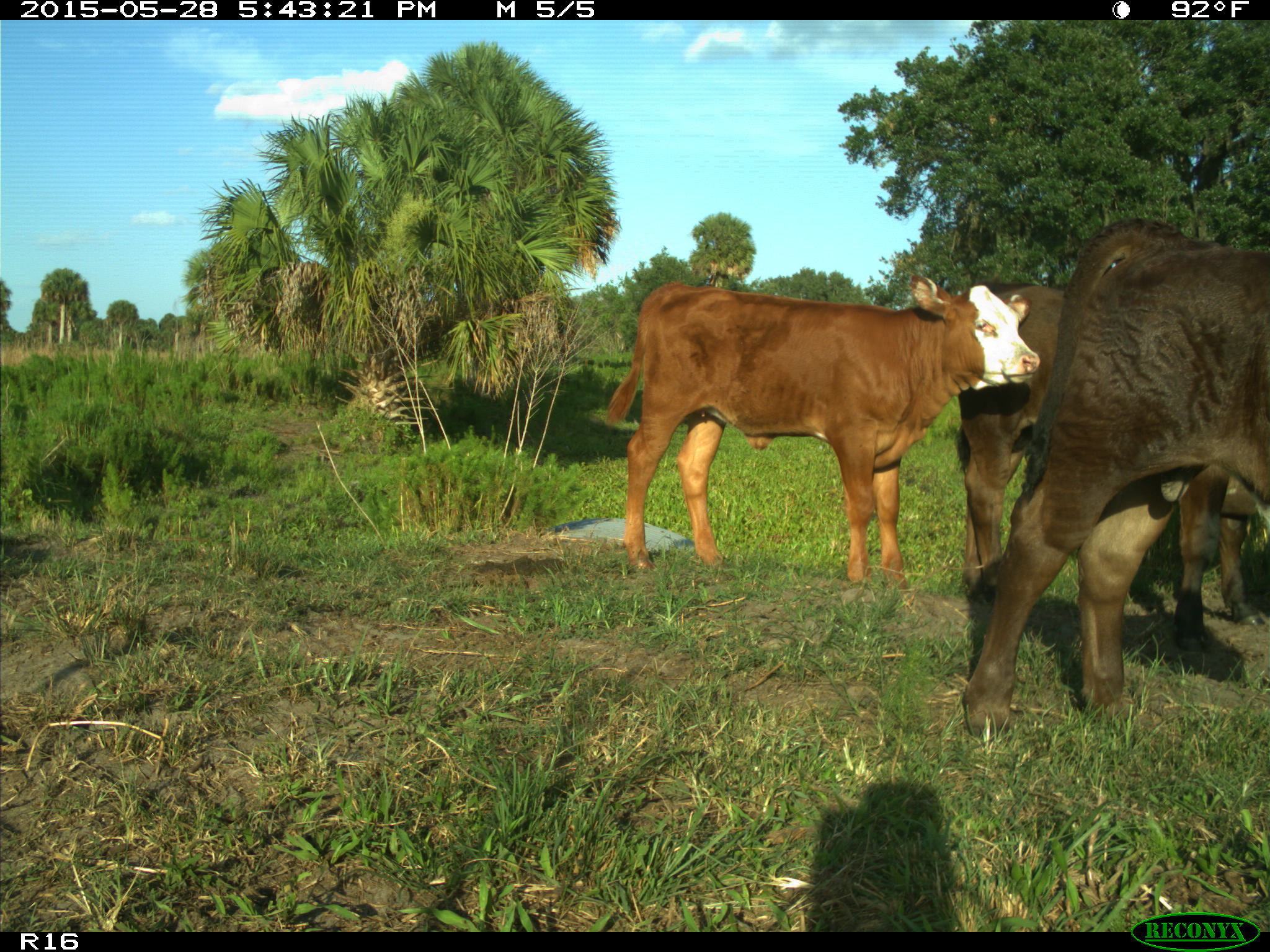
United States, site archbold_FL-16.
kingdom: Animalia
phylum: Chordata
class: Mammalia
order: Artiodactyla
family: Bovidae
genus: Bos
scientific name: Bos taurus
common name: domestic cow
Bos taurus (domestic cow).